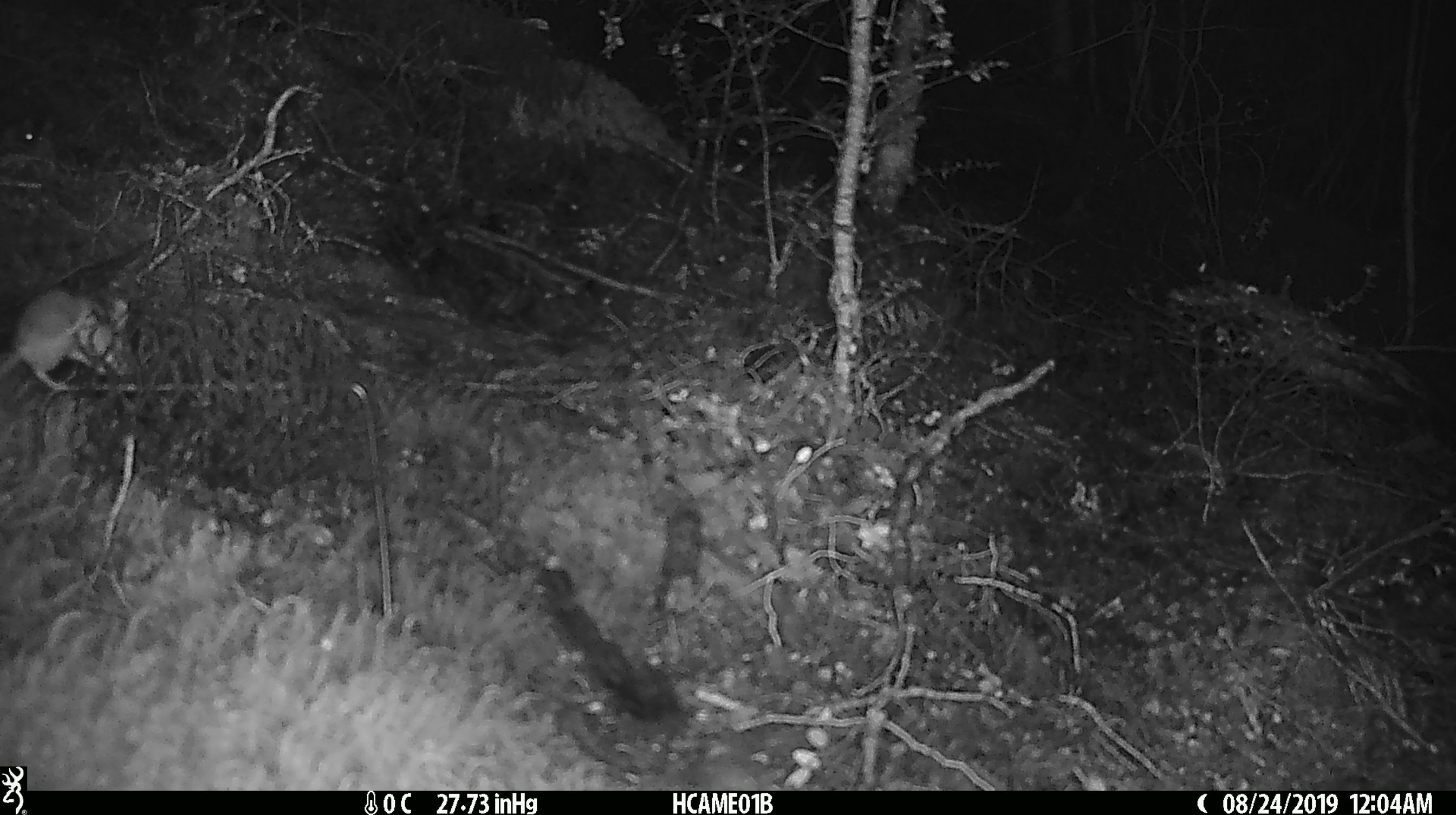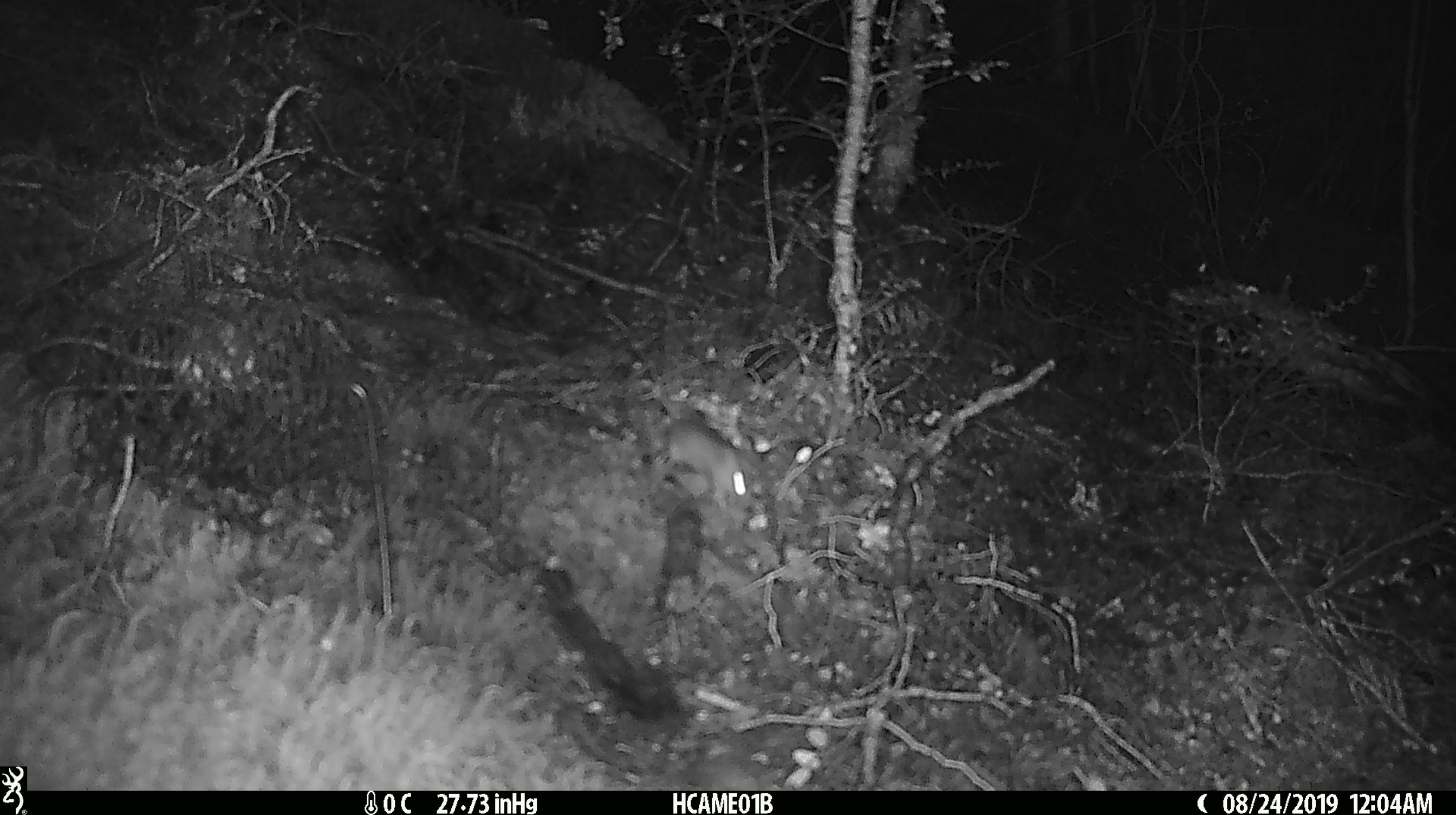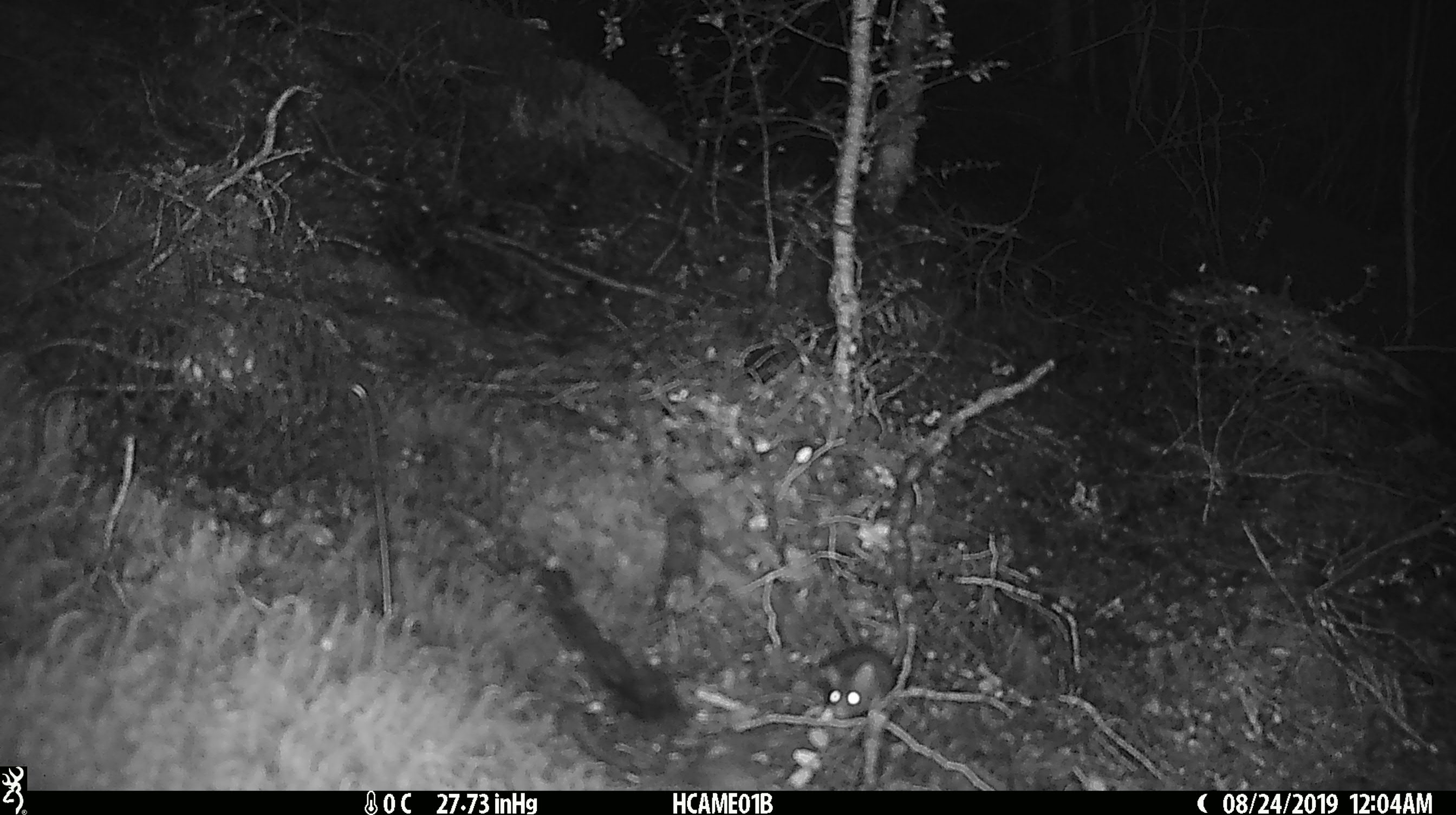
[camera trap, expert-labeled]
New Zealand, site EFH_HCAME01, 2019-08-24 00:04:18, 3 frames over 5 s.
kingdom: Animalia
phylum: Chordata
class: Mammalia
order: Rodentia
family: Muridae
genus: Mus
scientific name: Mus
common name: mouse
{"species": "mouse (Mus)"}